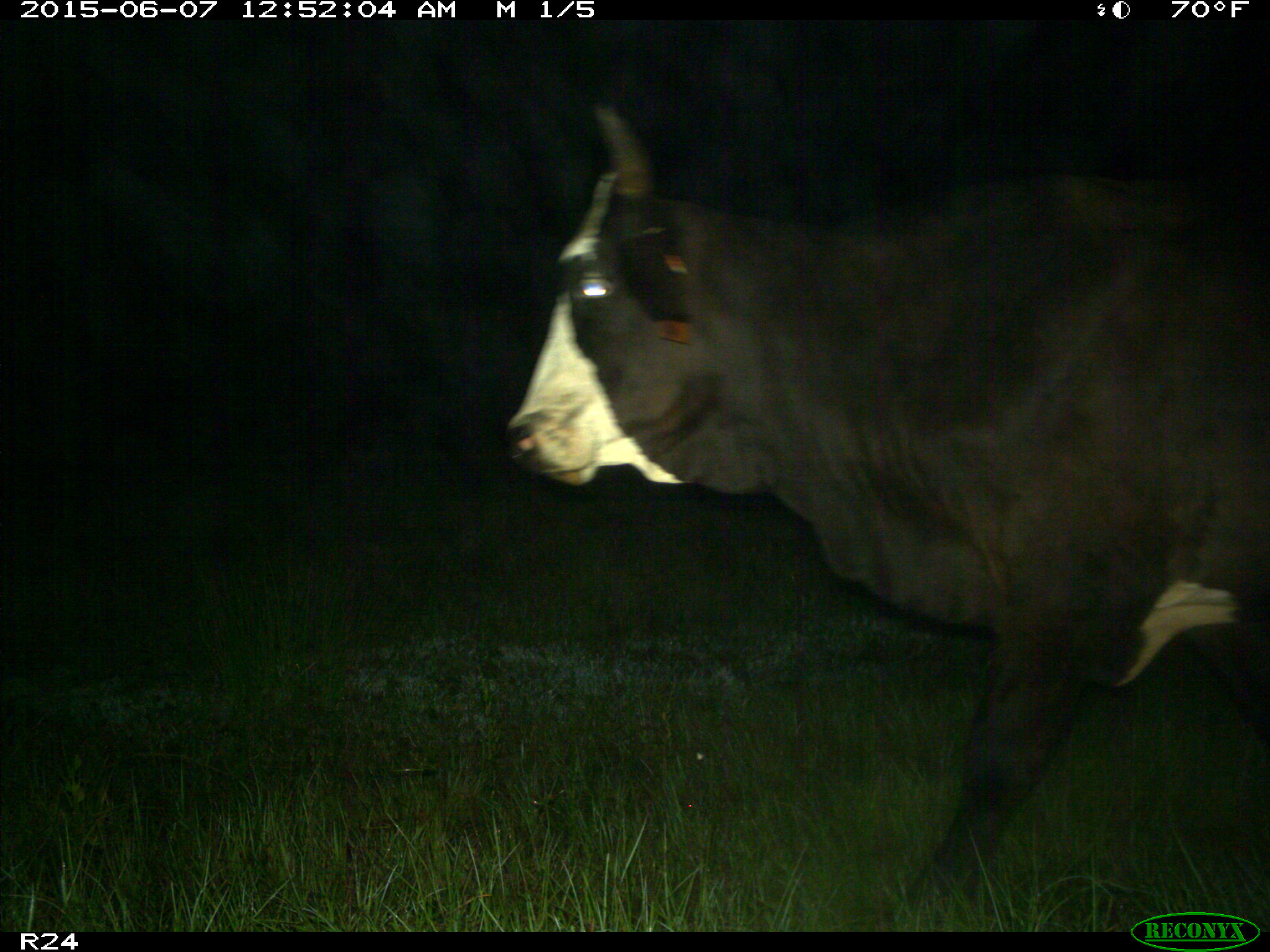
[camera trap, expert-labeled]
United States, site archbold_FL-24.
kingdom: Animalia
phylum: Chordata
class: Mammalia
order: Artiodactyla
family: Bovidae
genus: Bos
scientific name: Bos taurus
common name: domestic cow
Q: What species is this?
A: Bos taurus (domestic cow).